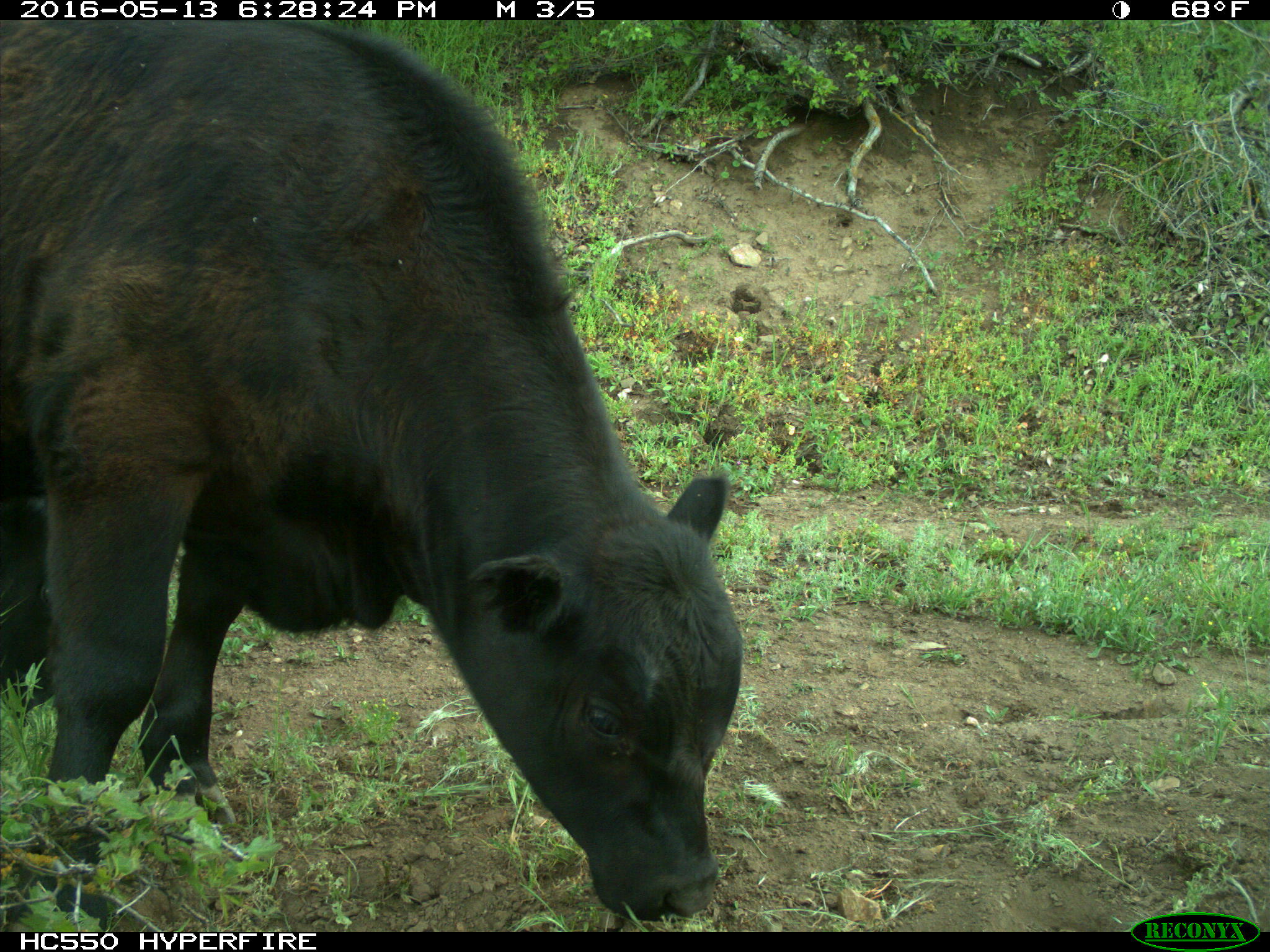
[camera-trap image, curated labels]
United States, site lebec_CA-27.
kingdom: Animalia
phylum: Chordata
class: Mammalia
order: Artiodactyla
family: Bovidae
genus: Bos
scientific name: Bos taurus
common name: domestic cow